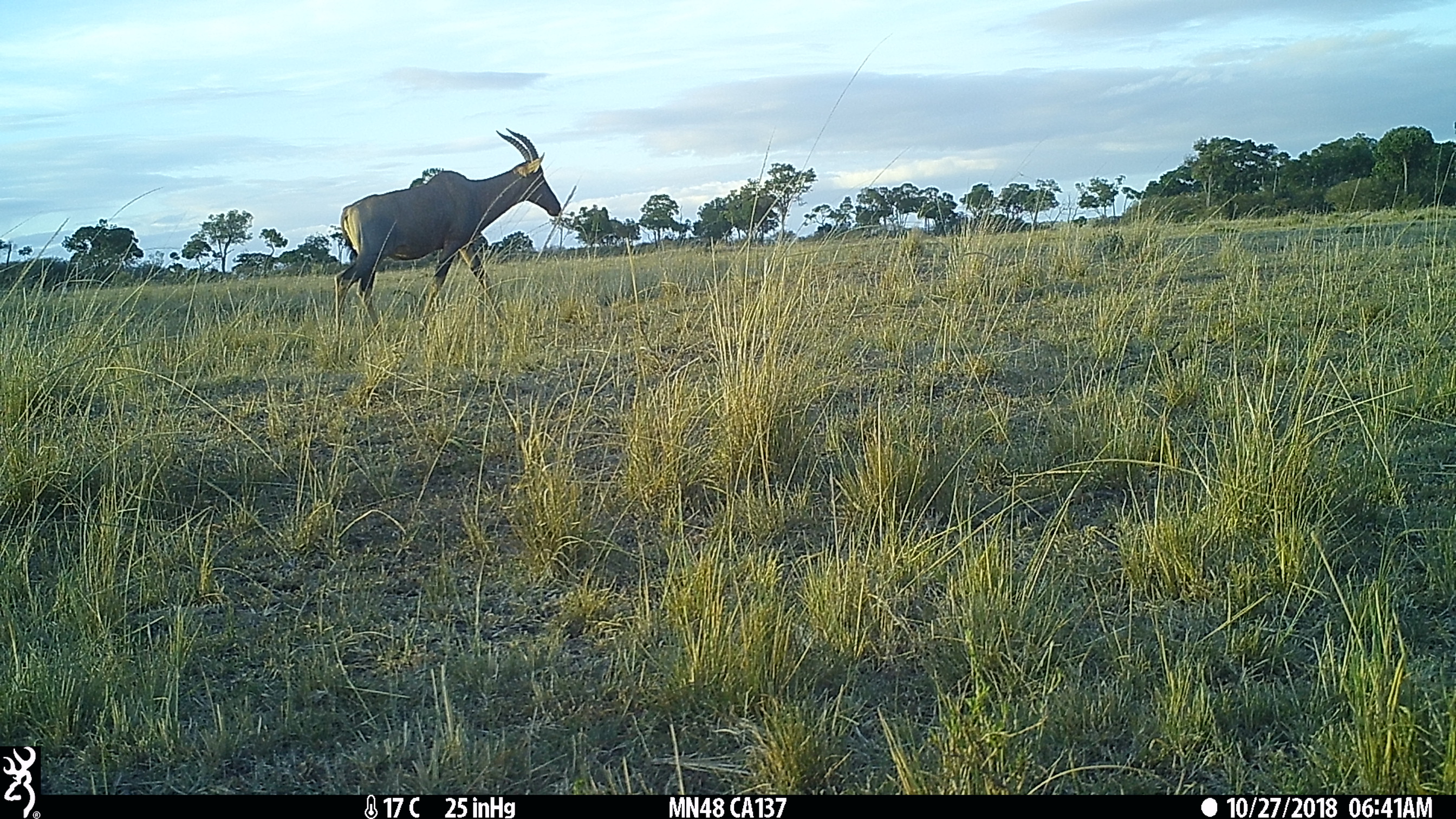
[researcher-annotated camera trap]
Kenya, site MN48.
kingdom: Animalia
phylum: Chordata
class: Mammalia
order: Artiodactyla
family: Bovidae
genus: Damaliscus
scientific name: Damaliscus lunatus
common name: topi